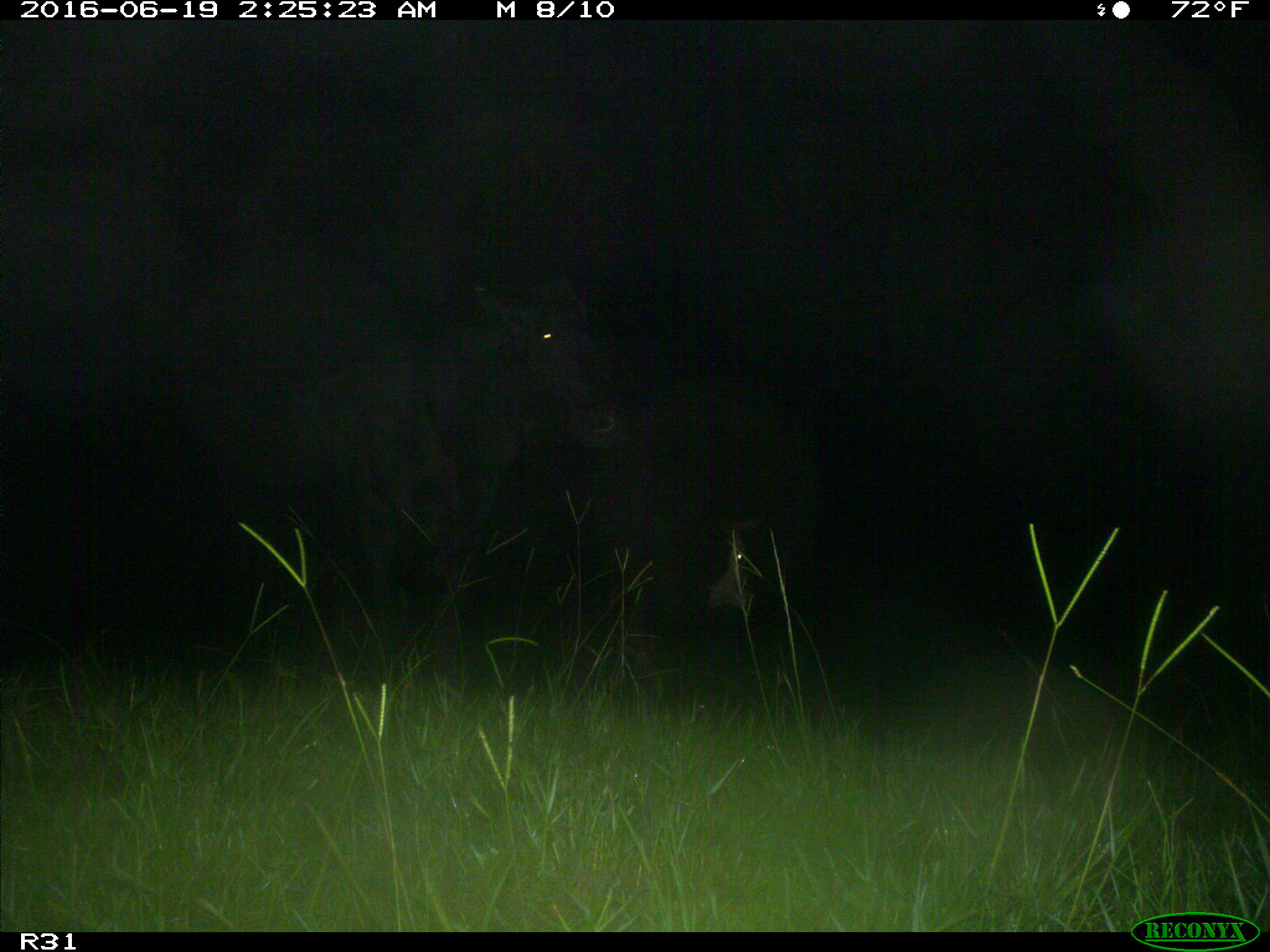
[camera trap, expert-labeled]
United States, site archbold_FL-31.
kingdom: Animalia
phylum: Chordata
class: Mammalia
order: Artiodactyla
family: Bovidae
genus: Bos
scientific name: Bos taurus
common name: domestic cow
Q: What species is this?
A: Bos taurus (domestic cow).